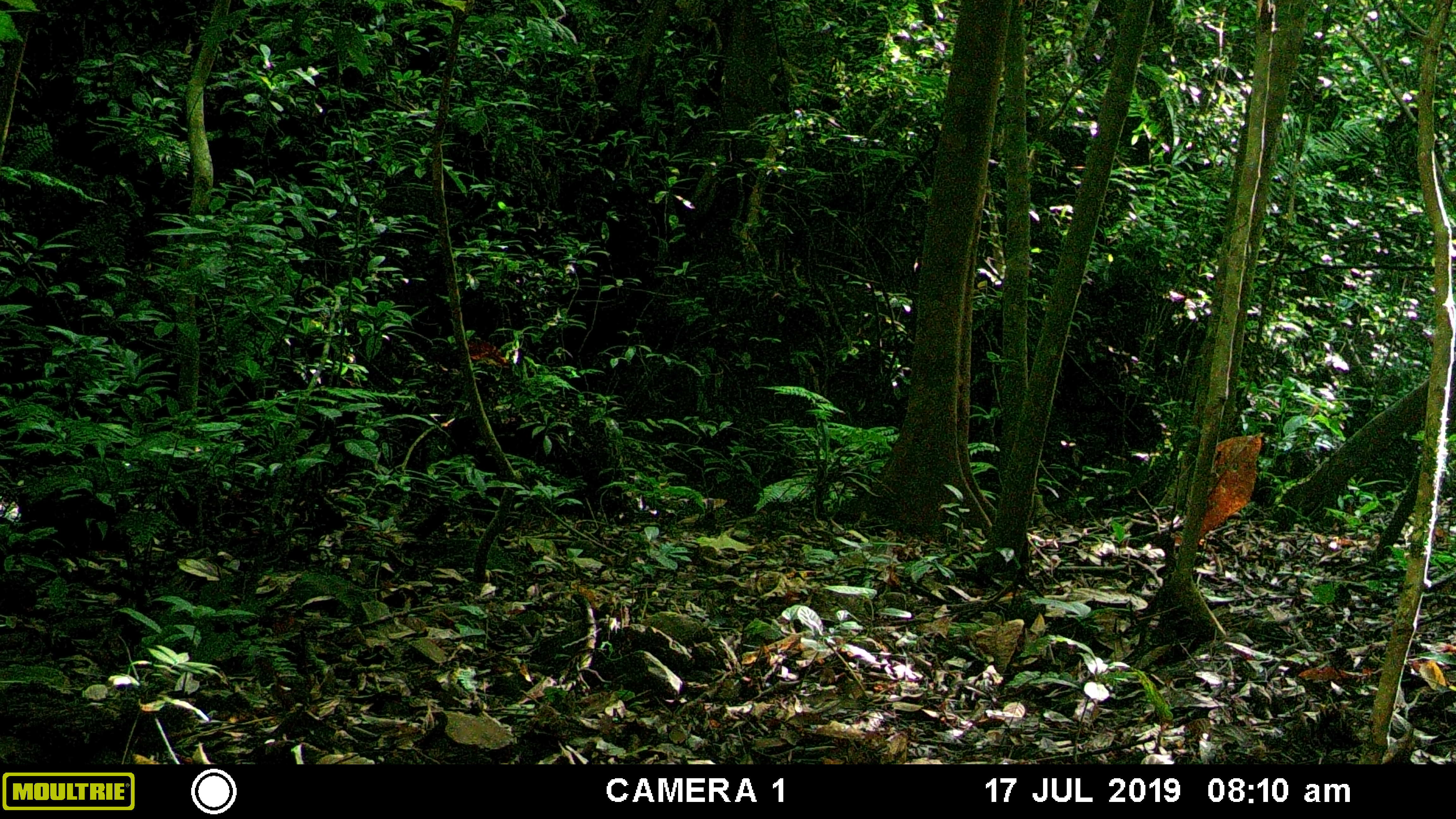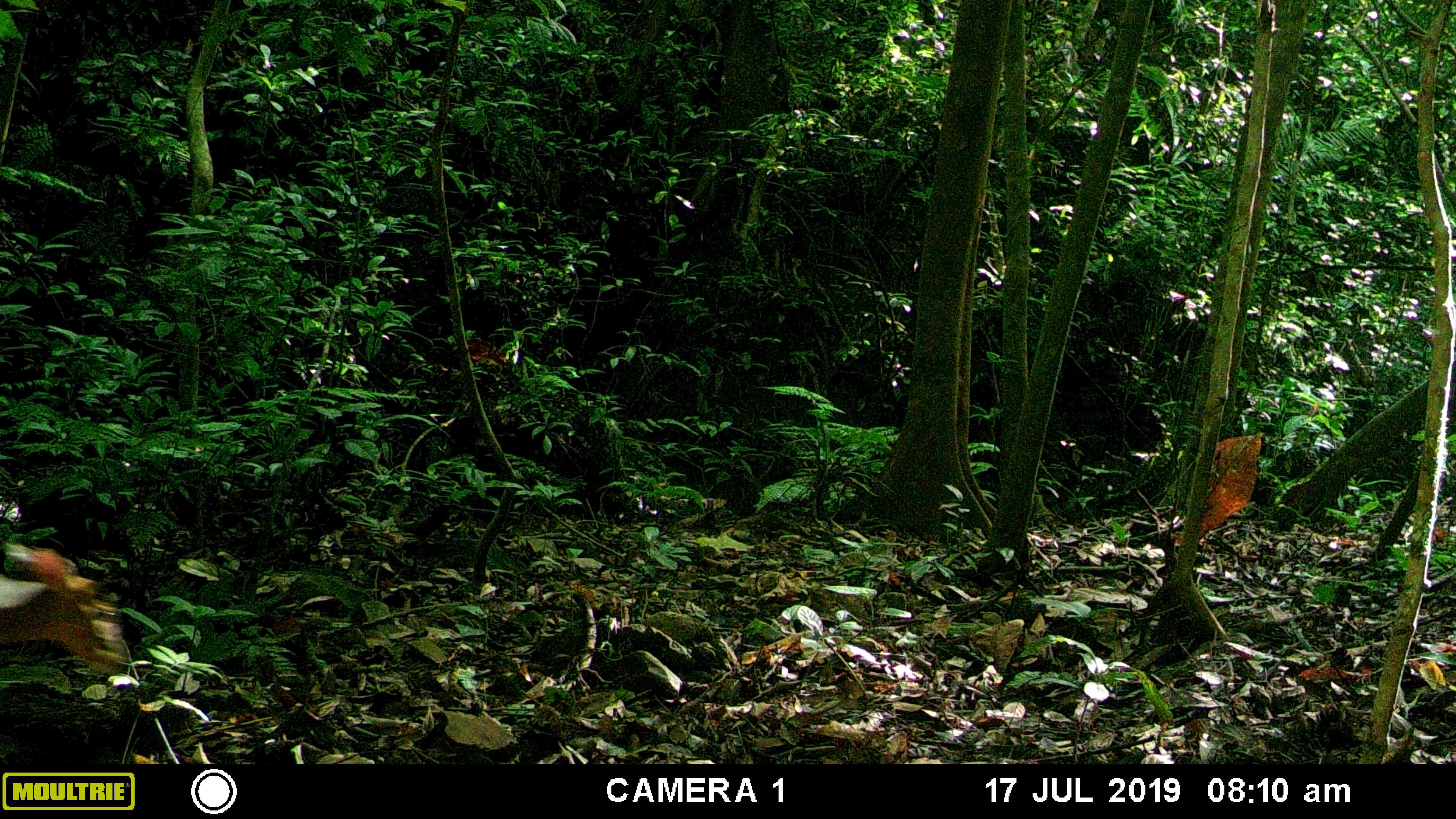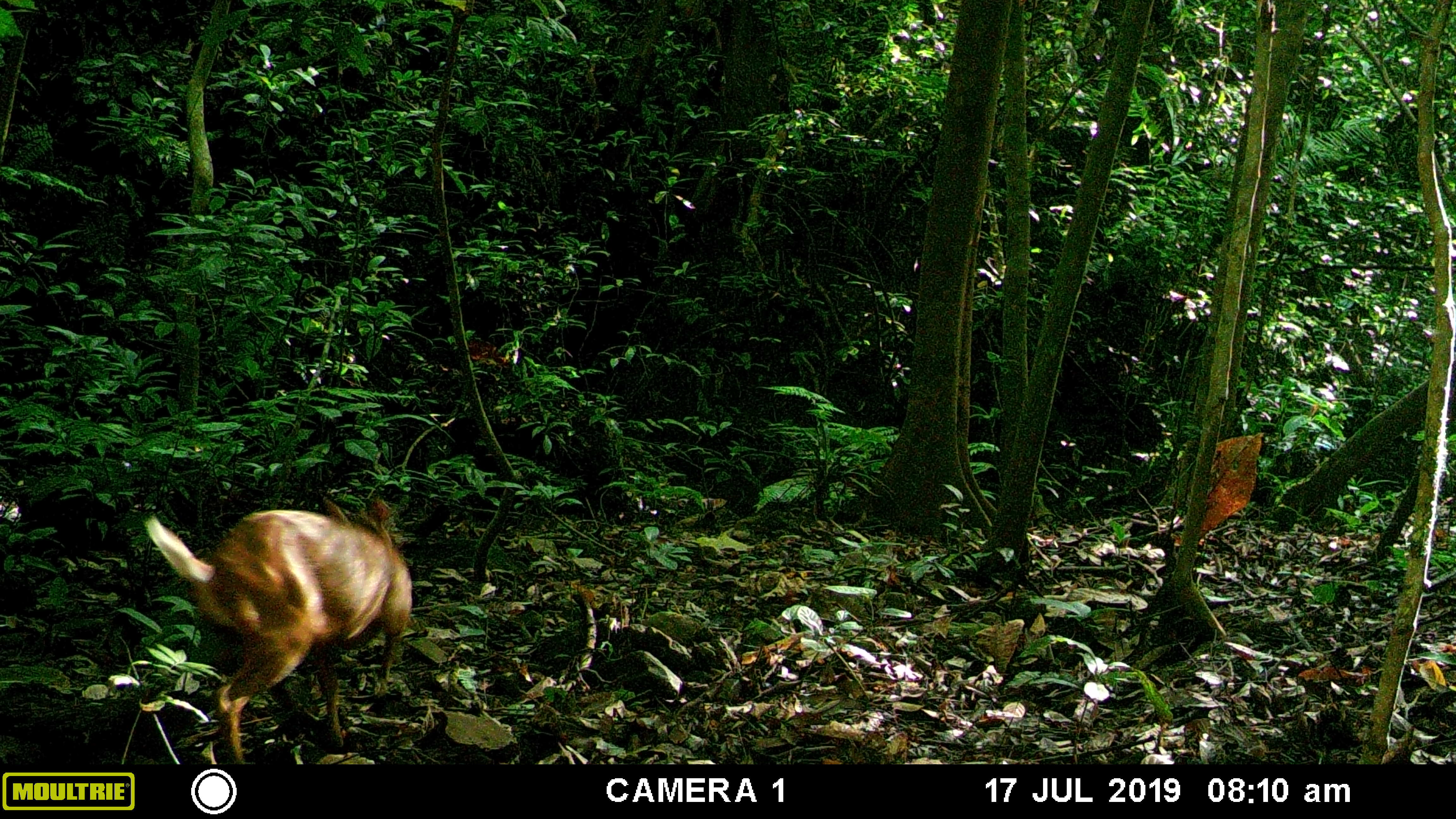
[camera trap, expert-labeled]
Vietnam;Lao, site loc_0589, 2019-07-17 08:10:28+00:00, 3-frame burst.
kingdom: Animalia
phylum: Chordata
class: Mammalia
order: Artiodactyla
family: Cervidae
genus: Muntiacus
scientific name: Muntiacus muntjak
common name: red muntjac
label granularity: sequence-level